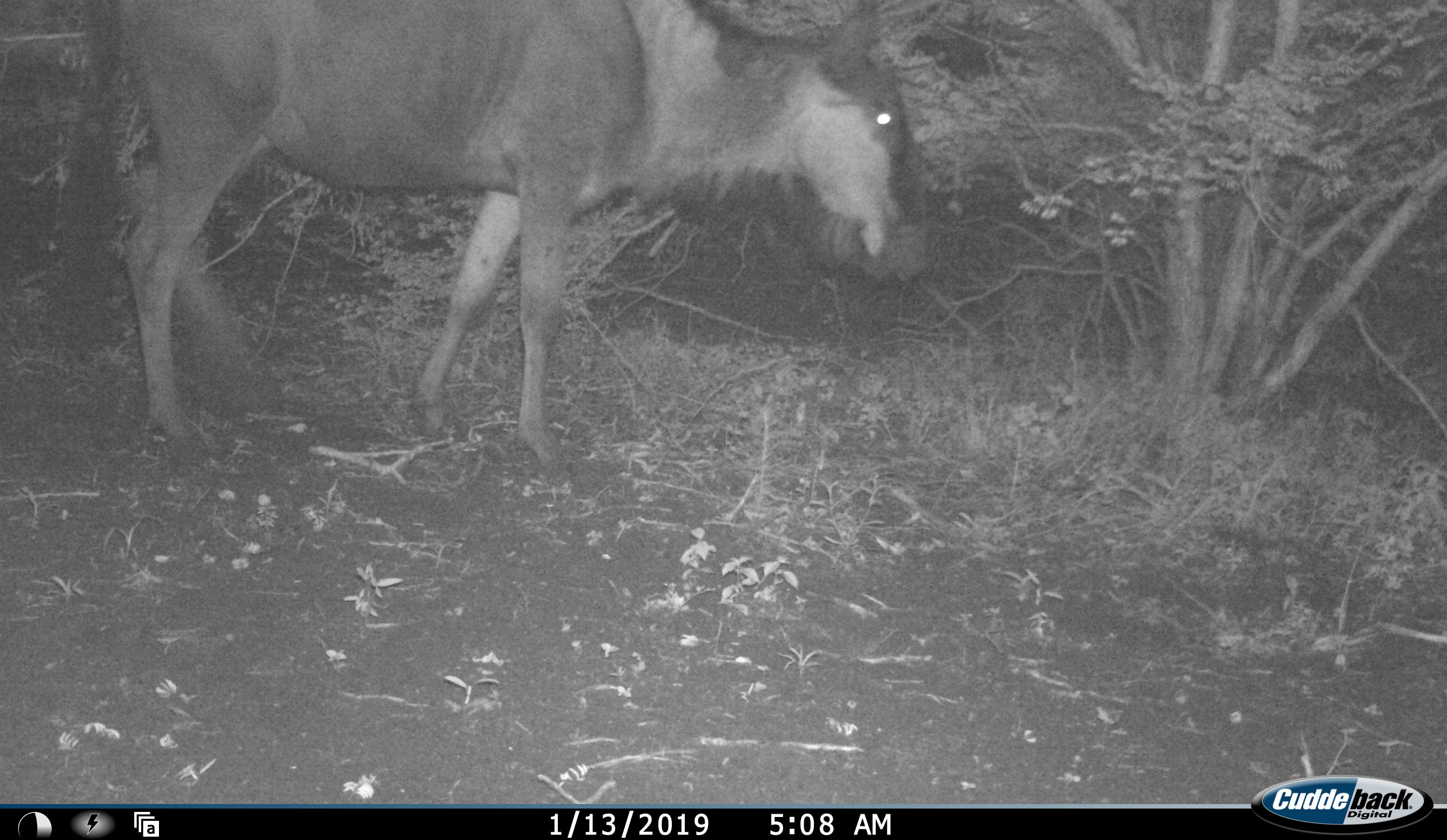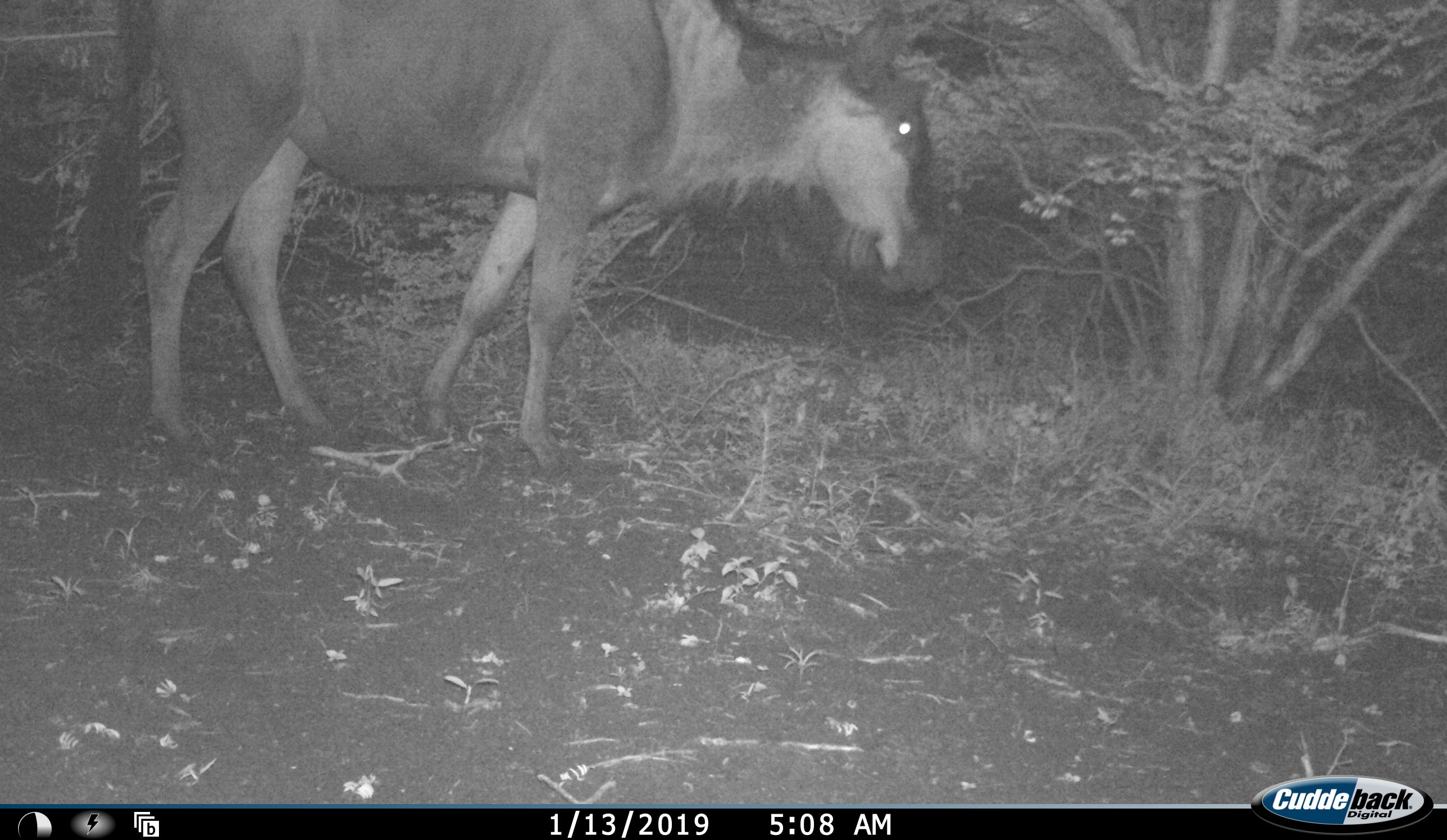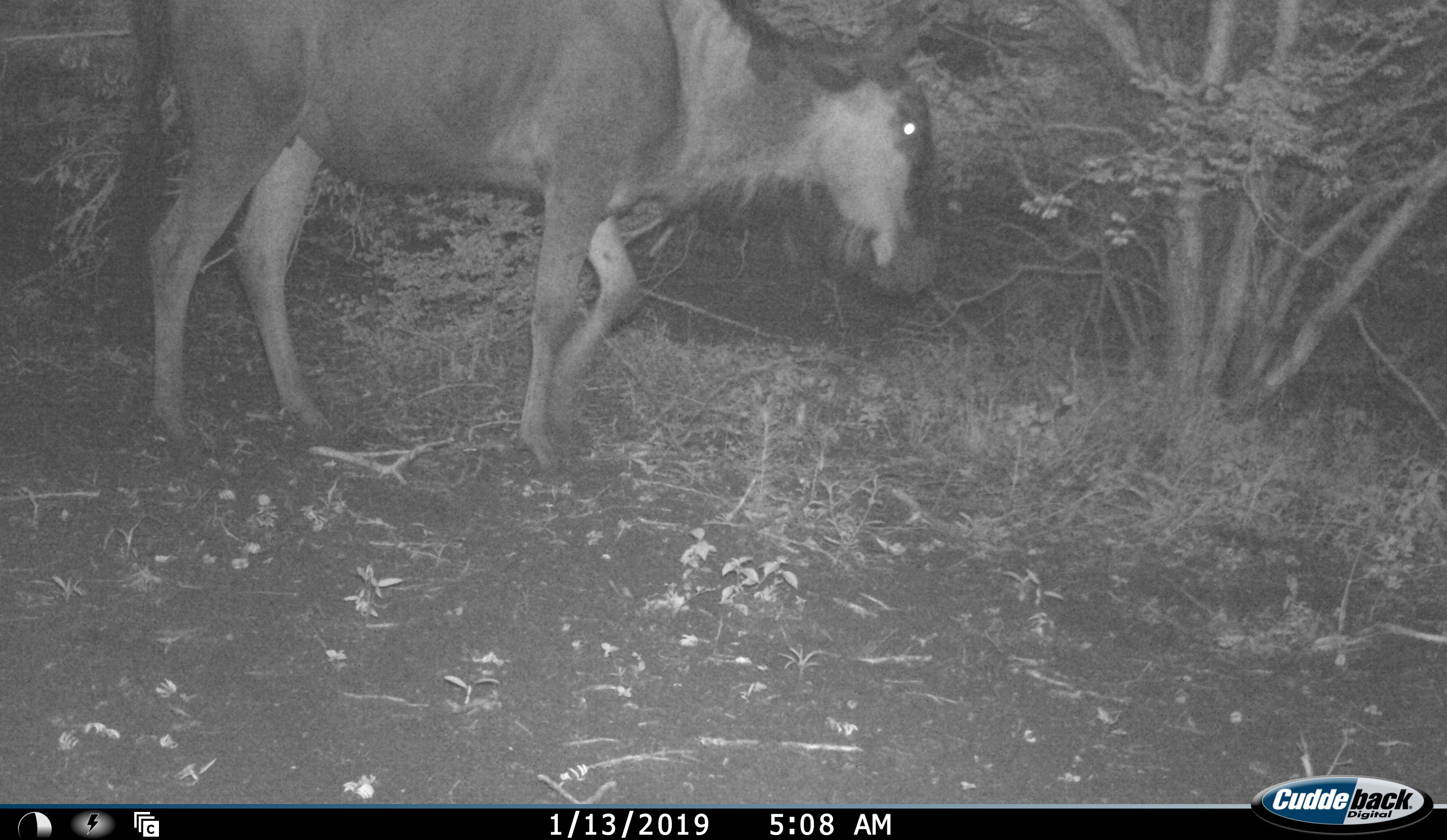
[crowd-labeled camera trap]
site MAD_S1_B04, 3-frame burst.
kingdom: Animalia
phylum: Chordata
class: Mammalia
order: Artiodactyla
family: Bovidae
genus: Connochaetes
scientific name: Connochaetes taurinus taurinus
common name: blue wildebeest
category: wildebeestblue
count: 1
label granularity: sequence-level